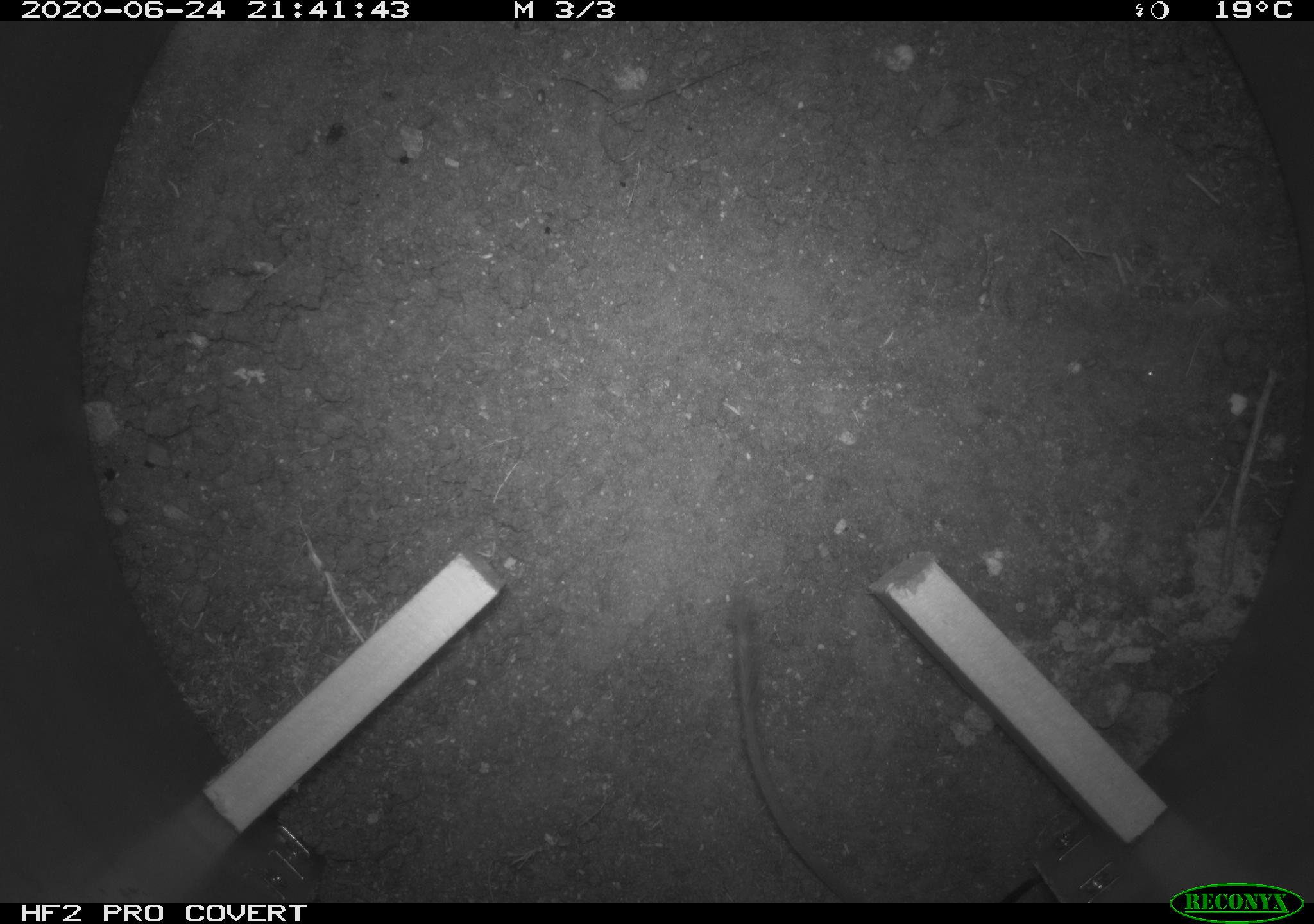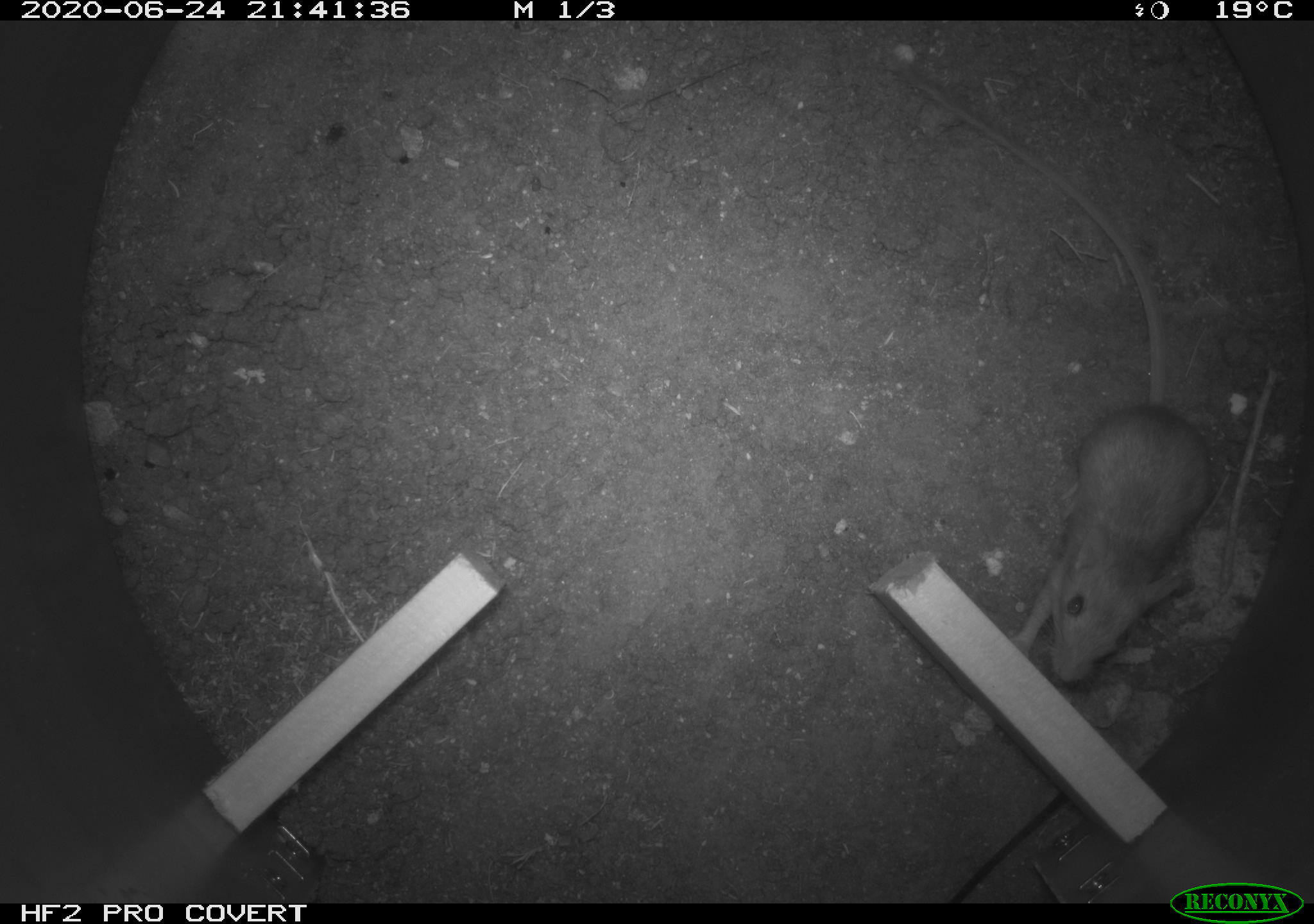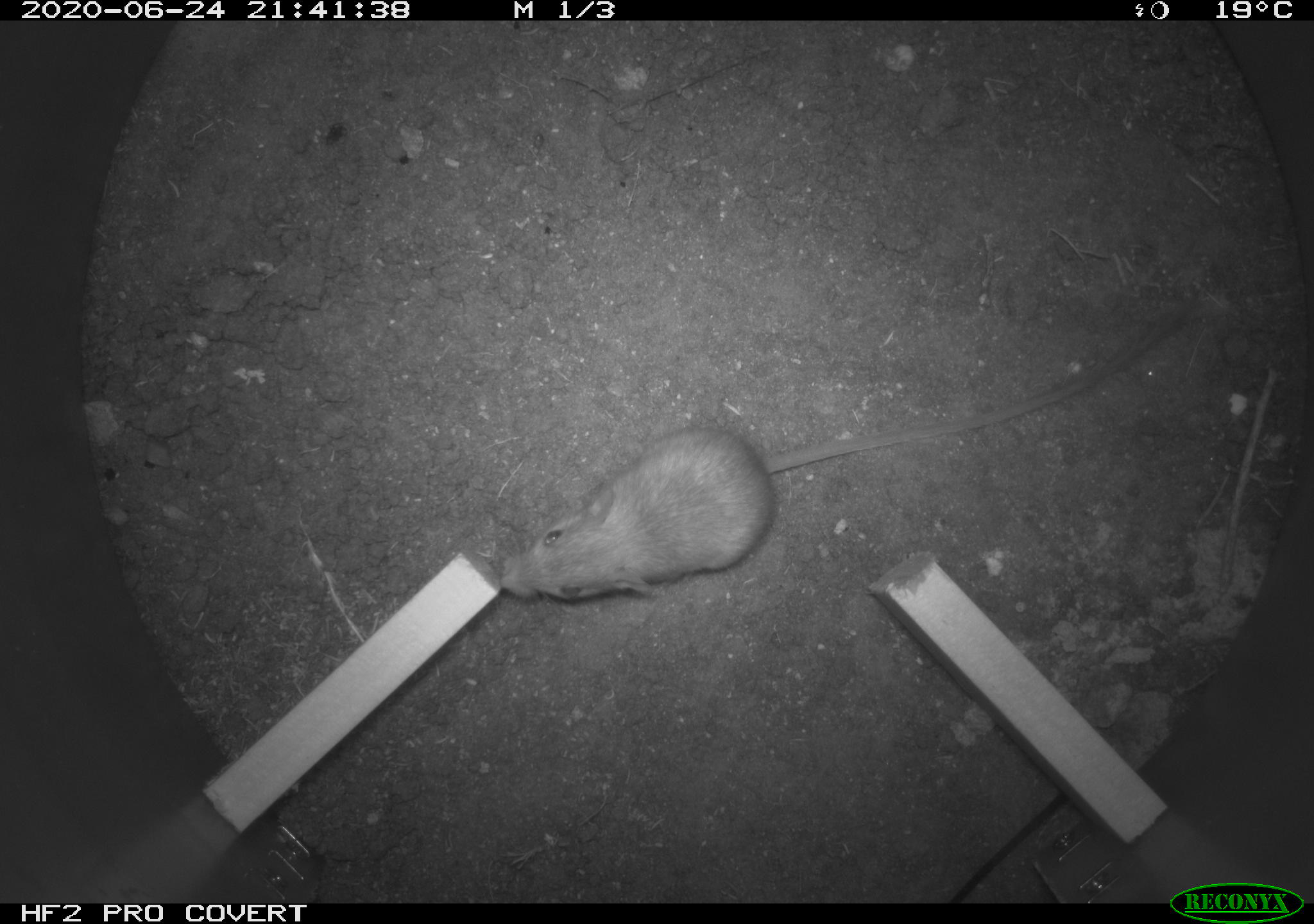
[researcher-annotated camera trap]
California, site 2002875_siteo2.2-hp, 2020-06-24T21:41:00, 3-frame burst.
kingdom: Animalia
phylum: Chordata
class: Mammalia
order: Rodentia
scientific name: Rodentia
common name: rodent